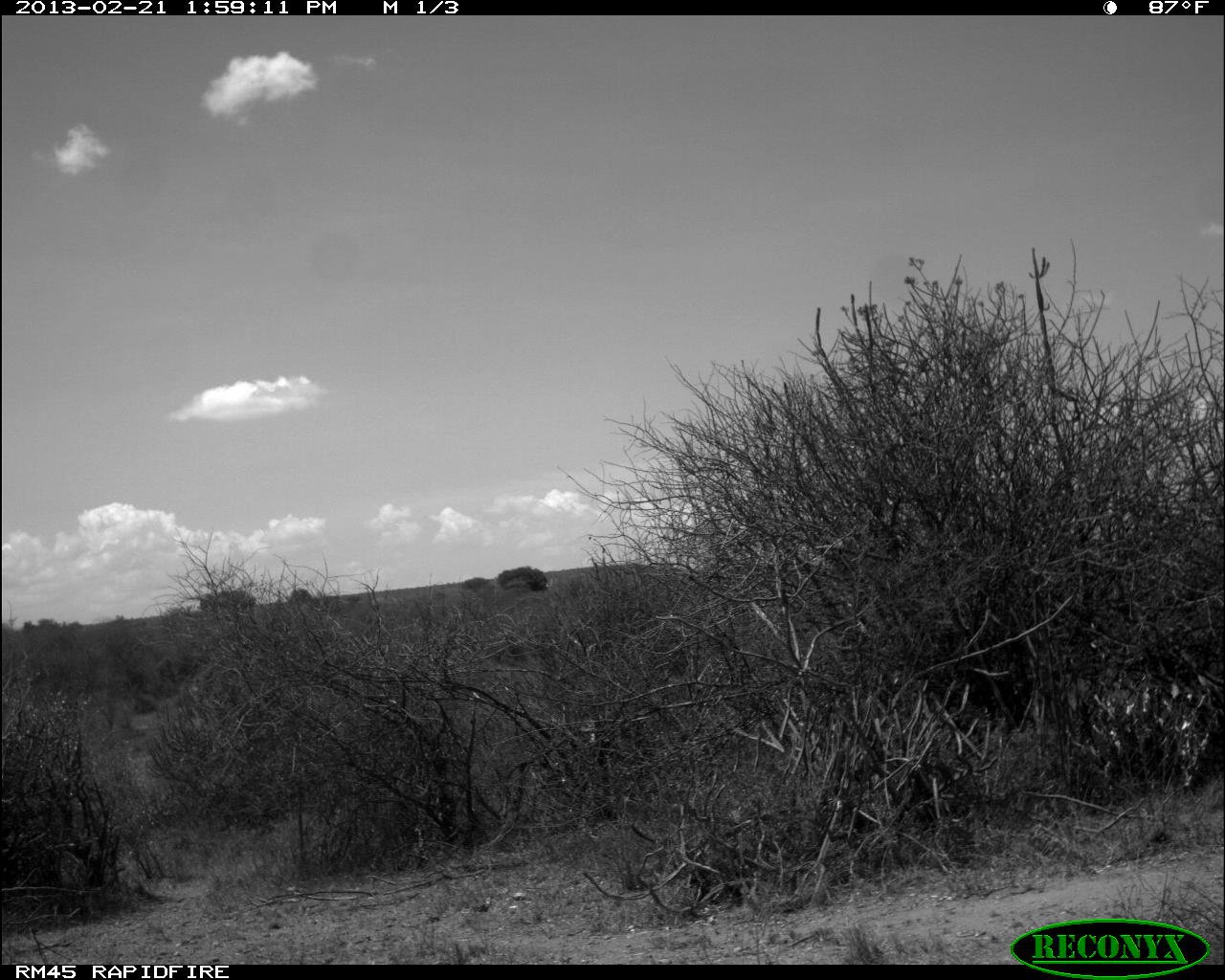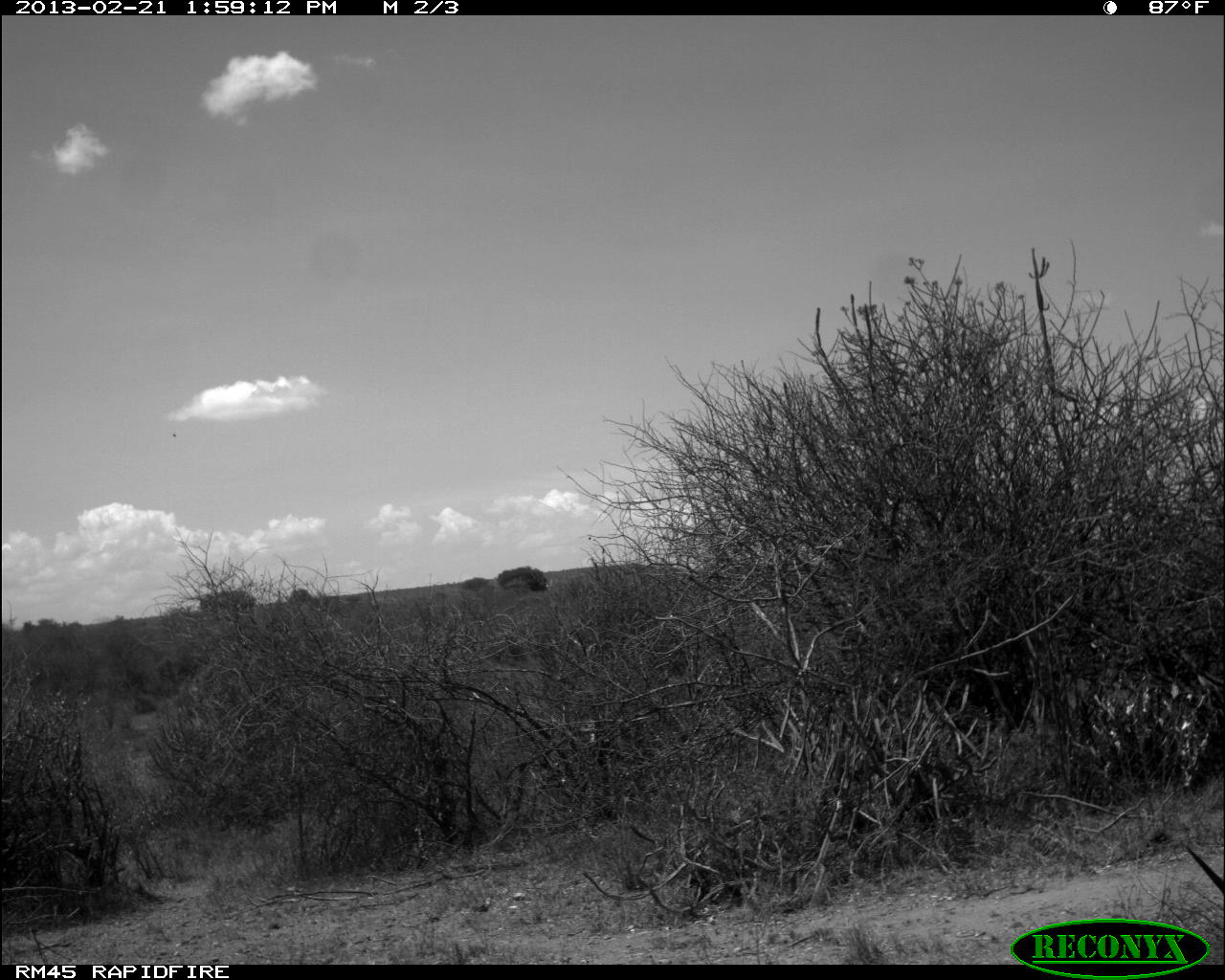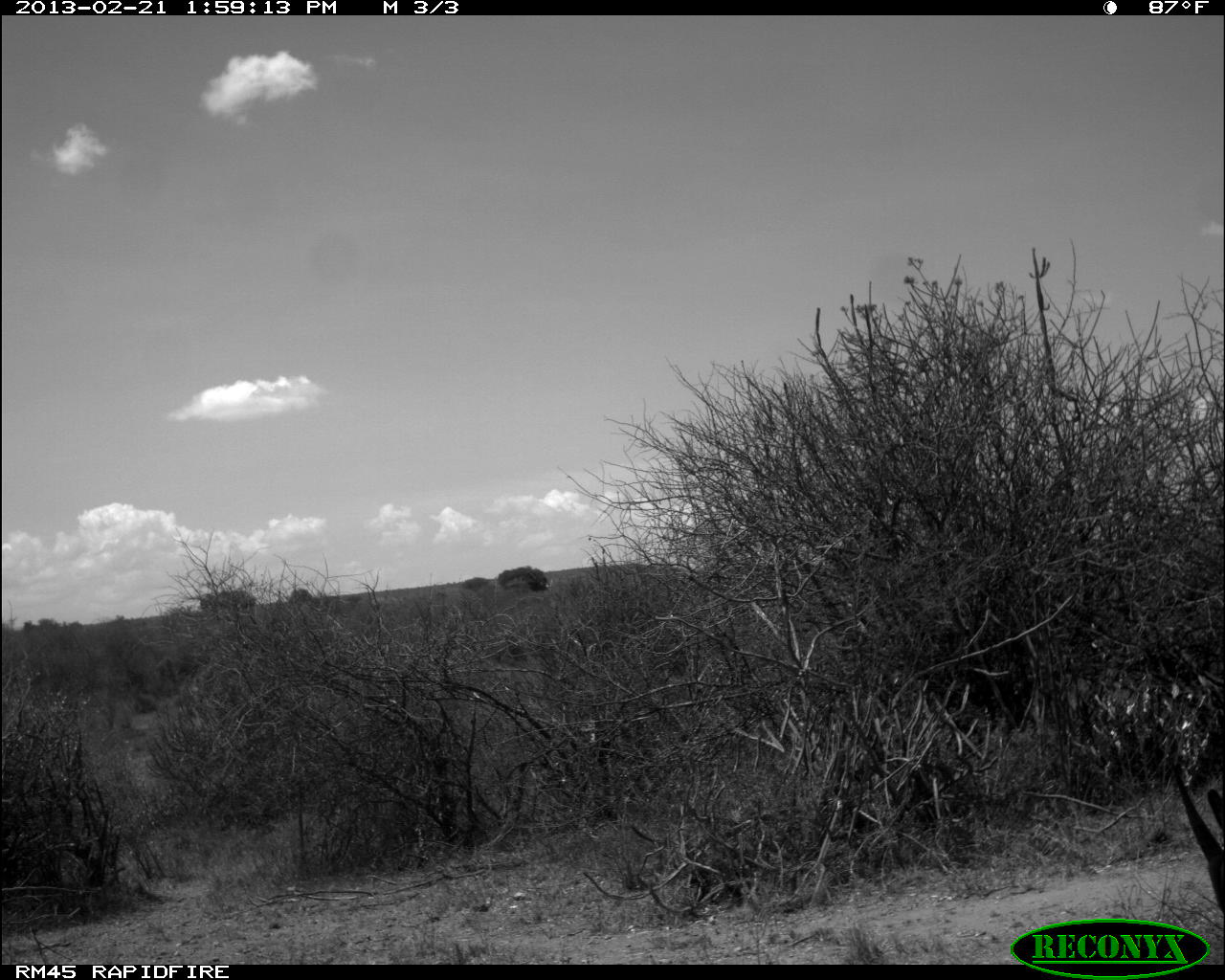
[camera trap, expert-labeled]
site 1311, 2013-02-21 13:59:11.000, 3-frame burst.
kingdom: Animalia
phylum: Chordata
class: Mammalia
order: Artiodactyla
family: Bovidae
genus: Aepyceros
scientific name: Aepyceros melampus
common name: impala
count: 1